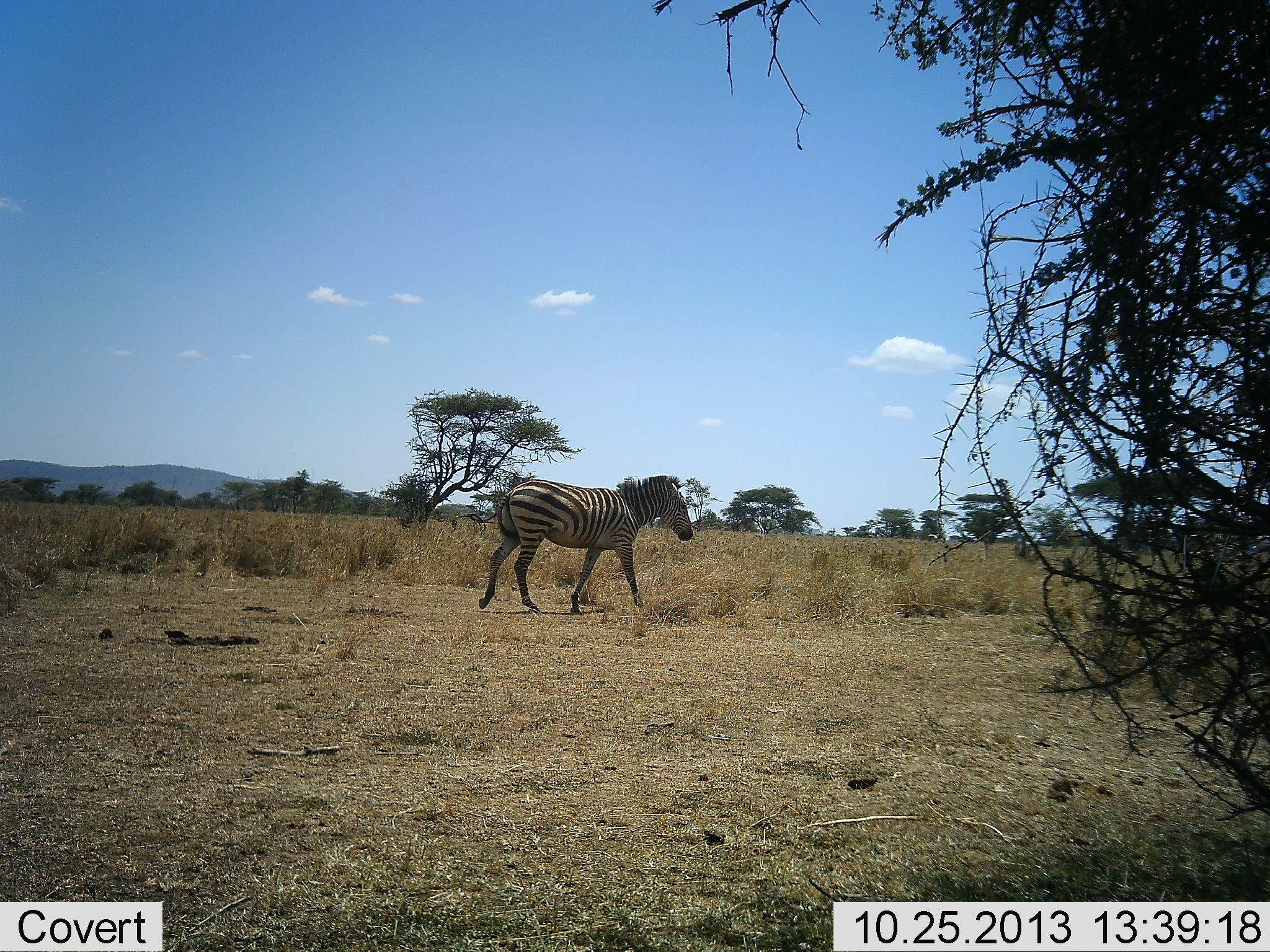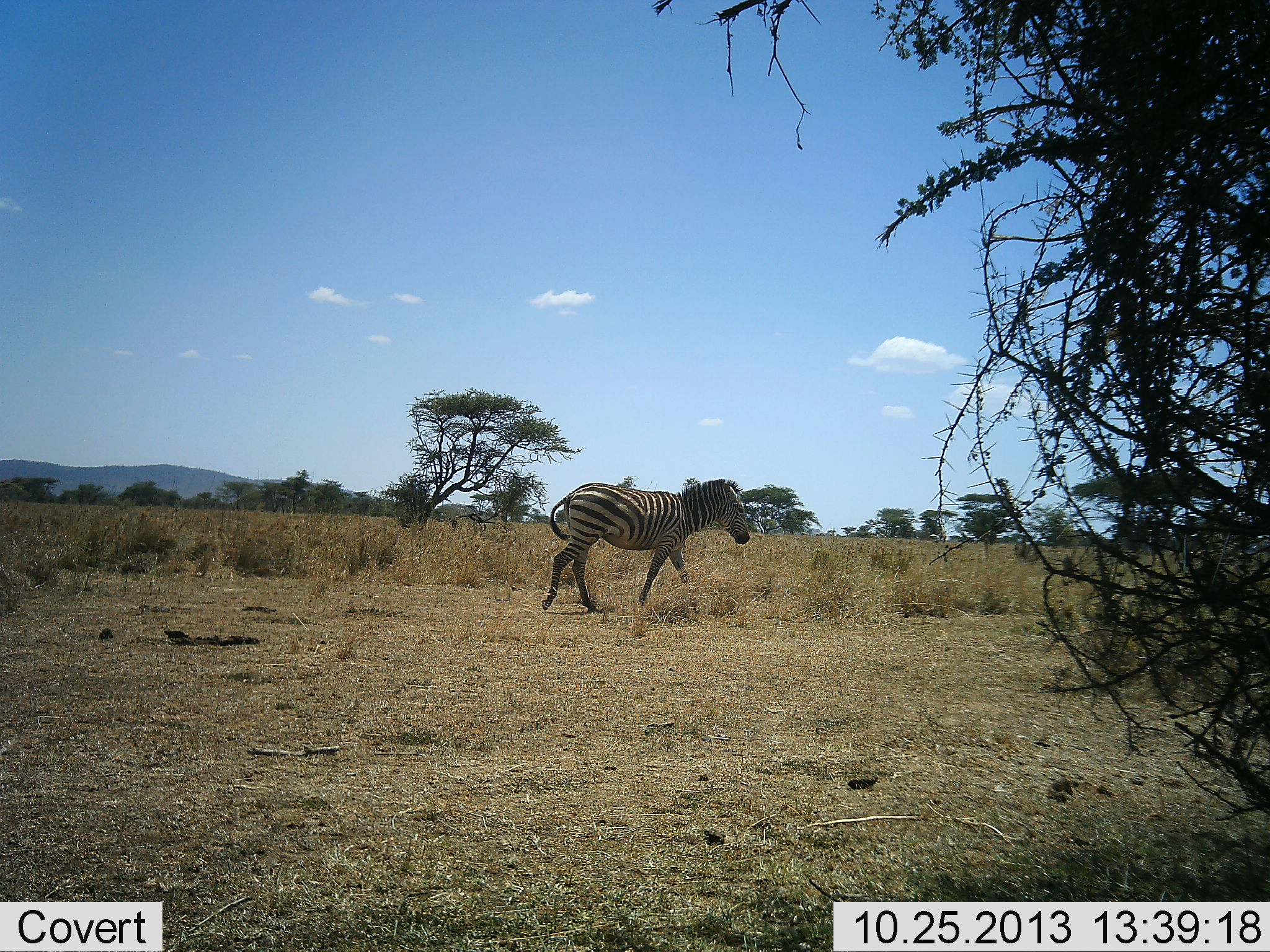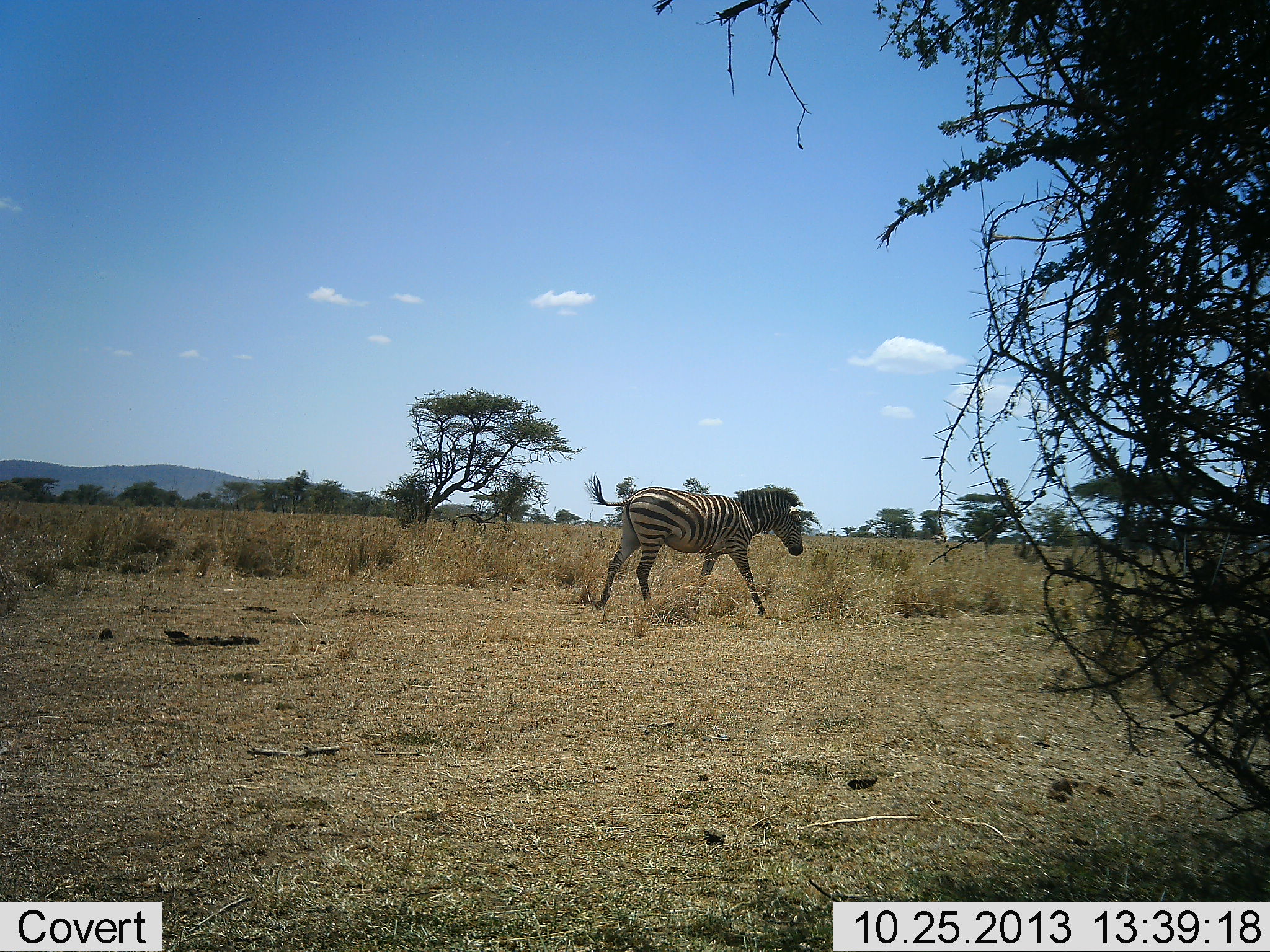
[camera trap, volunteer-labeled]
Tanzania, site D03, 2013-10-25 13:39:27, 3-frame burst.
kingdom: Animalia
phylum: Chordata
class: Mammalia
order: Perissodactyla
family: Equidae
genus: Equus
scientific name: Equus quagga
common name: plains zebra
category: zebra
Zebra (plains zebra) (Equus quagga), count 1. Behavior (volunteer vote fractions): standing 0%, resting 0%, moving 100%, interacting 0%. Young present (vote fraction): 0%. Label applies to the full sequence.